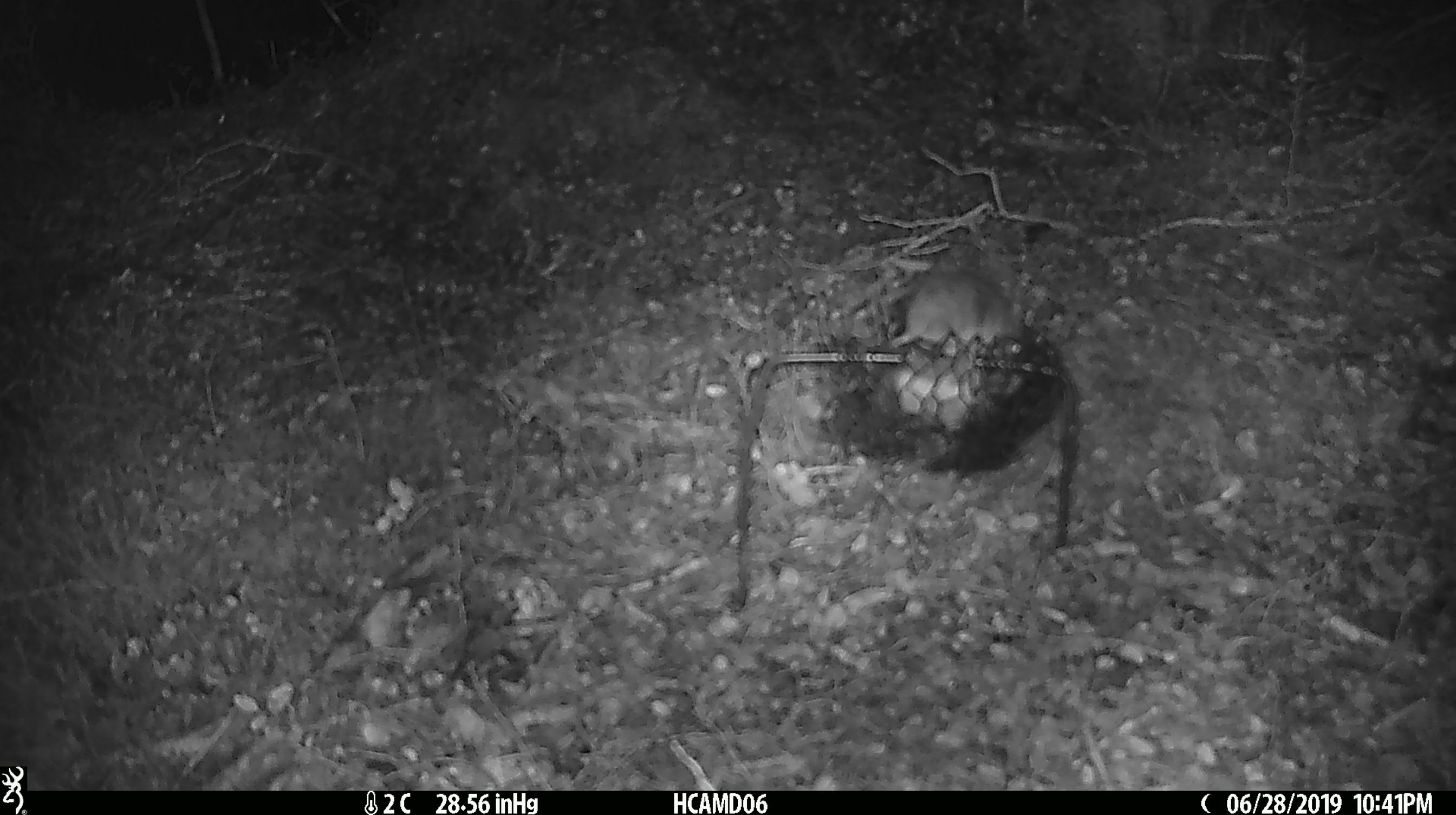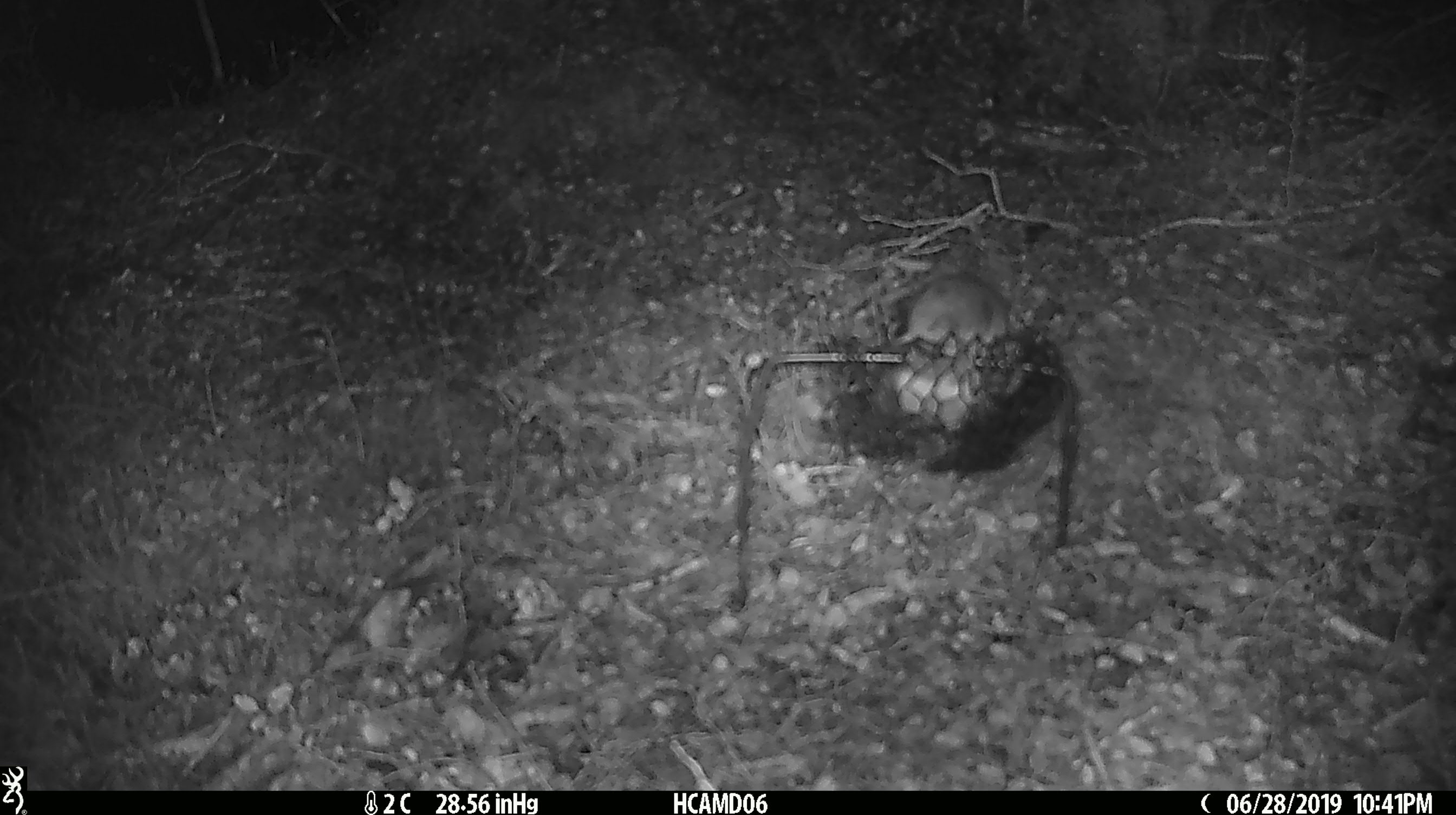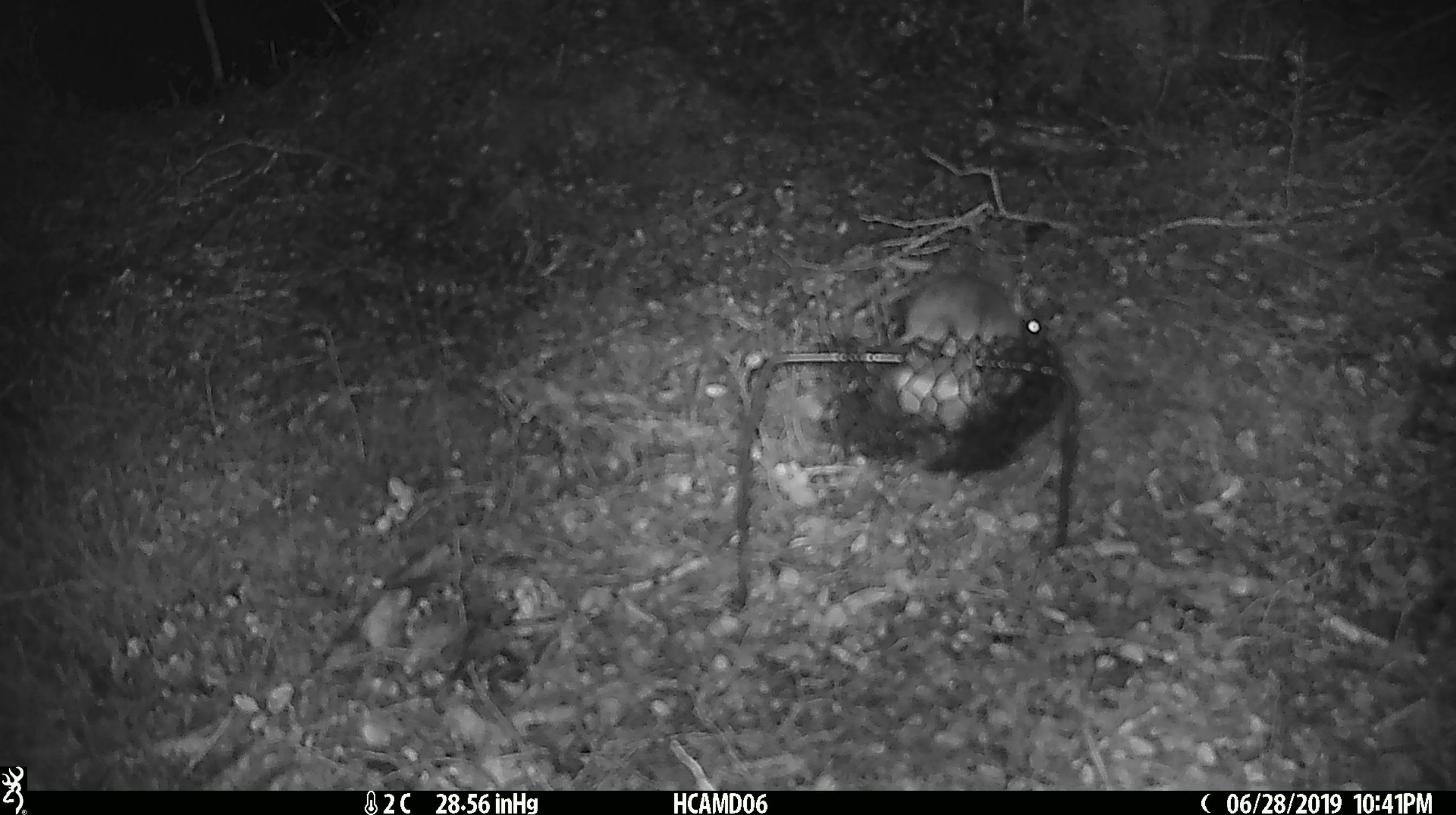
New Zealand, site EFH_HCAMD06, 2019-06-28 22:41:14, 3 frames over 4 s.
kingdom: Animalia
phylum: Chordata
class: Mammalia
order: Rodentia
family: Muridae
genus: Mus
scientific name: Mus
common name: mouse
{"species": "mouse (Mus)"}